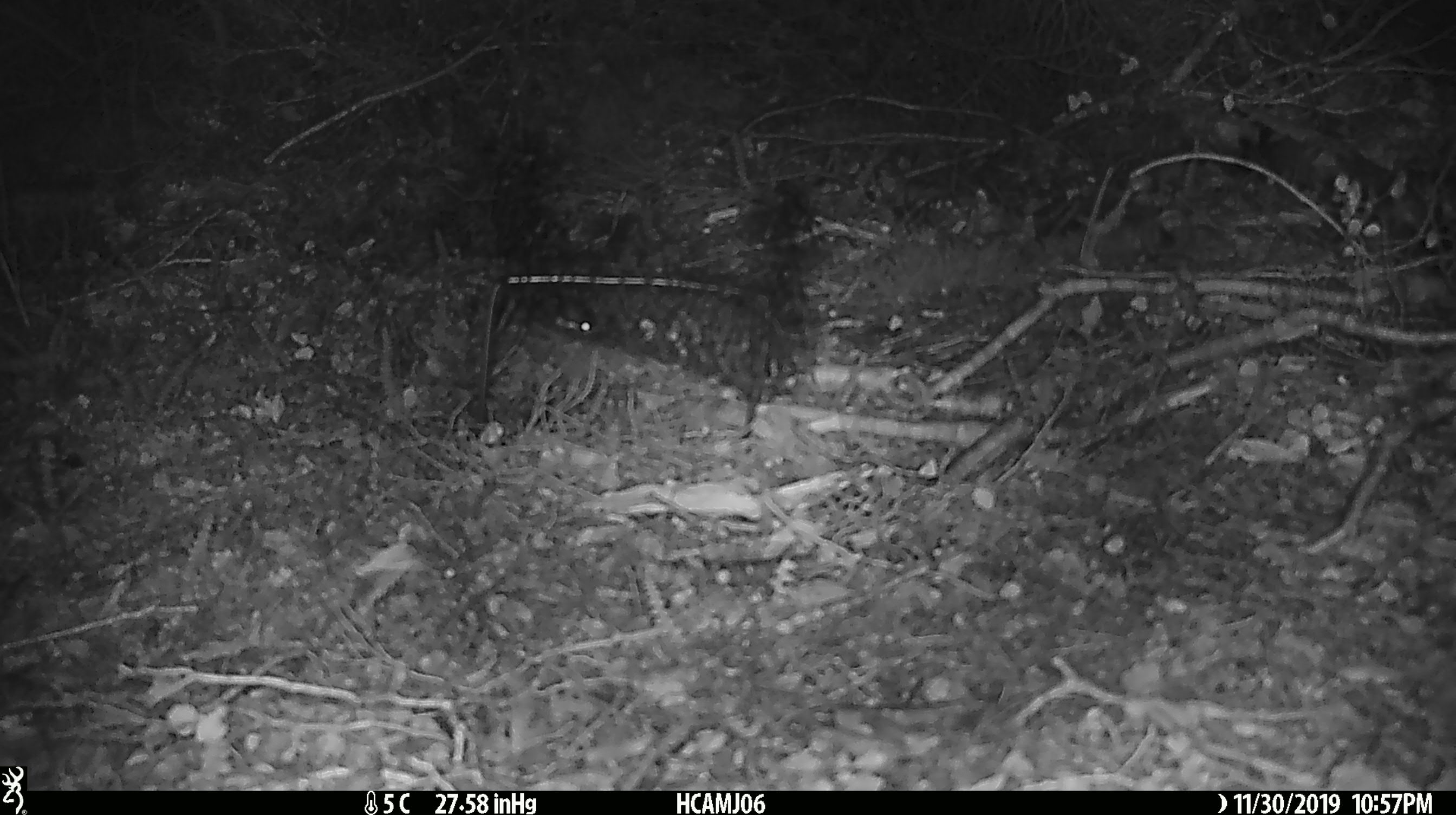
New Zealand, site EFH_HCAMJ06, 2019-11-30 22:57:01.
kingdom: Animalia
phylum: Chordata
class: Mammalia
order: Rodentia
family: Muridae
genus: Mus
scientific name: Mus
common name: mouse